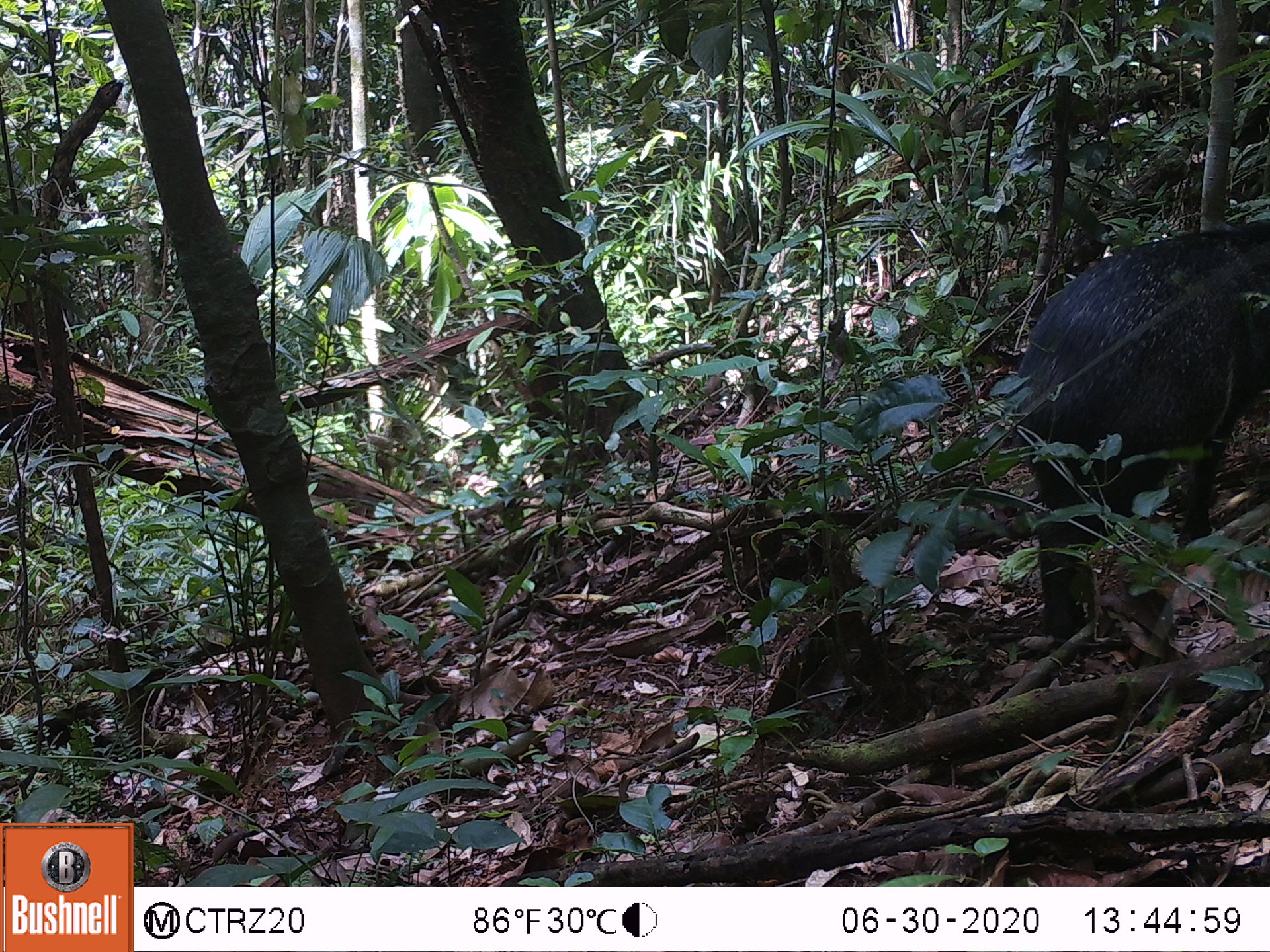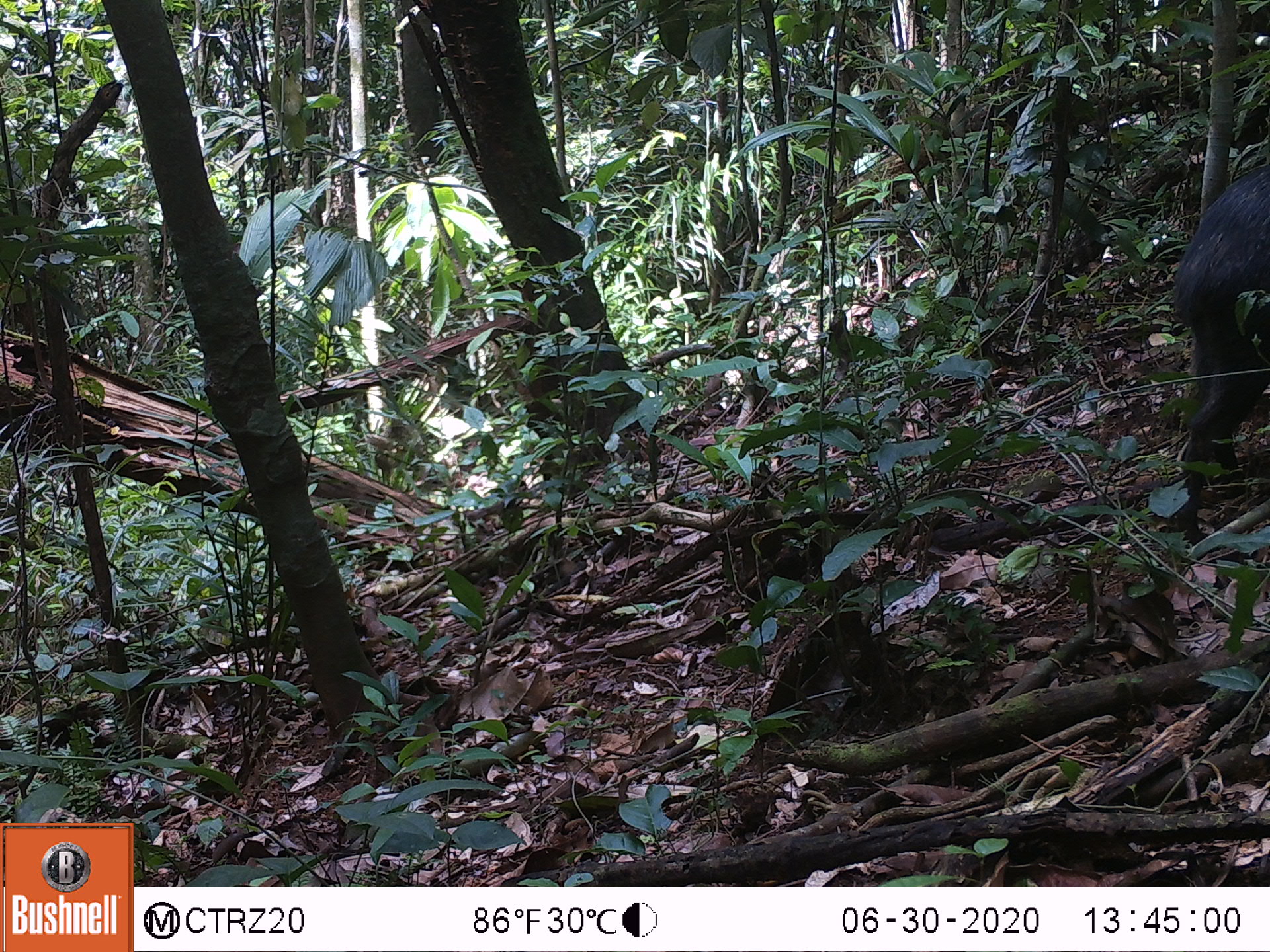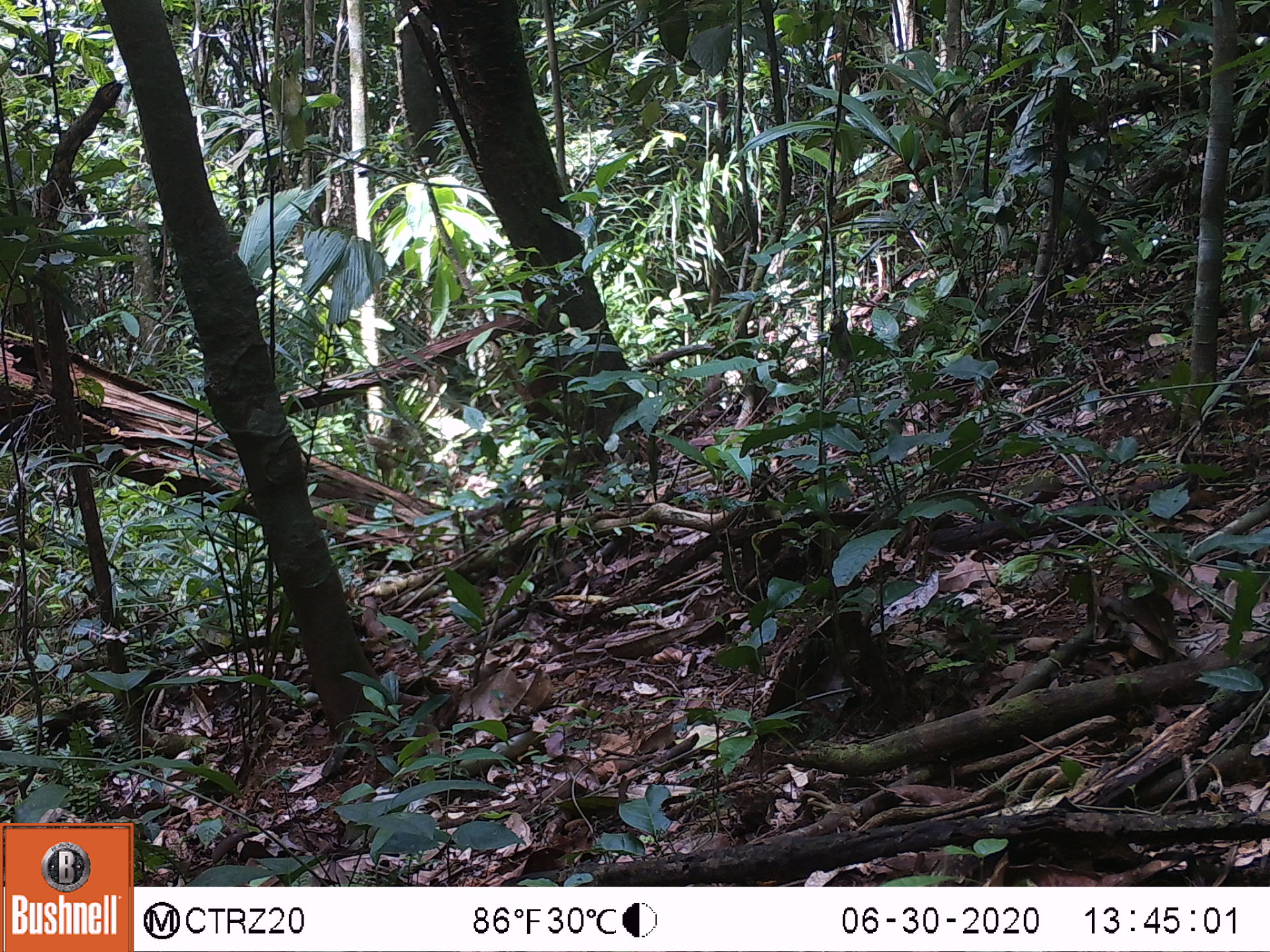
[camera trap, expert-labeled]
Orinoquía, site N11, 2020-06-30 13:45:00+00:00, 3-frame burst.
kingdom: Animalia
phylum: Chordata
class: Mammalia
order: Artiodactyla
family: Tayassuidae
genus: Pecari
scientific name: Pecari tajacu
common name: collared peccary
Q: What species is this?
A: Collared peccary (Pecari tajacu).